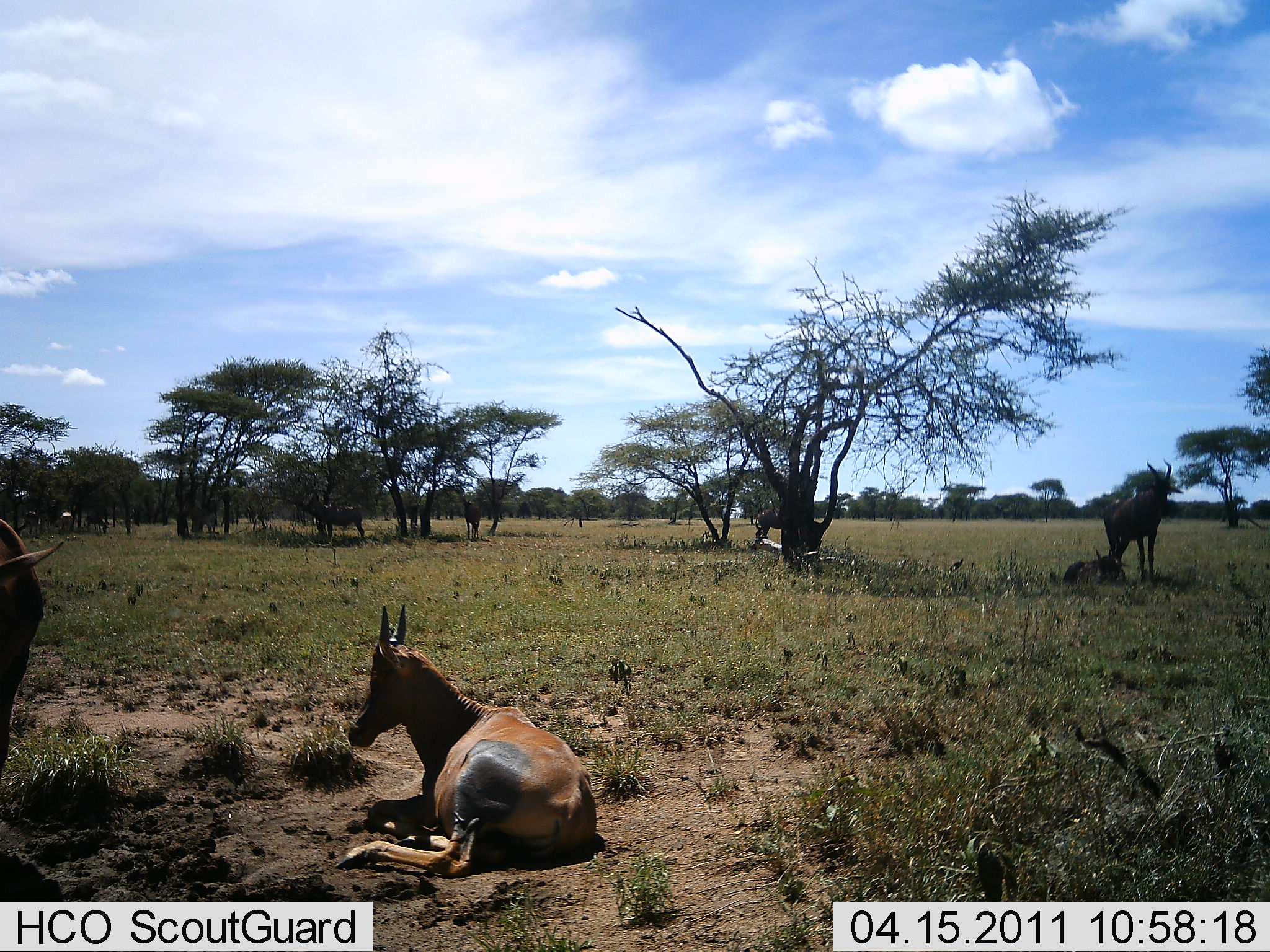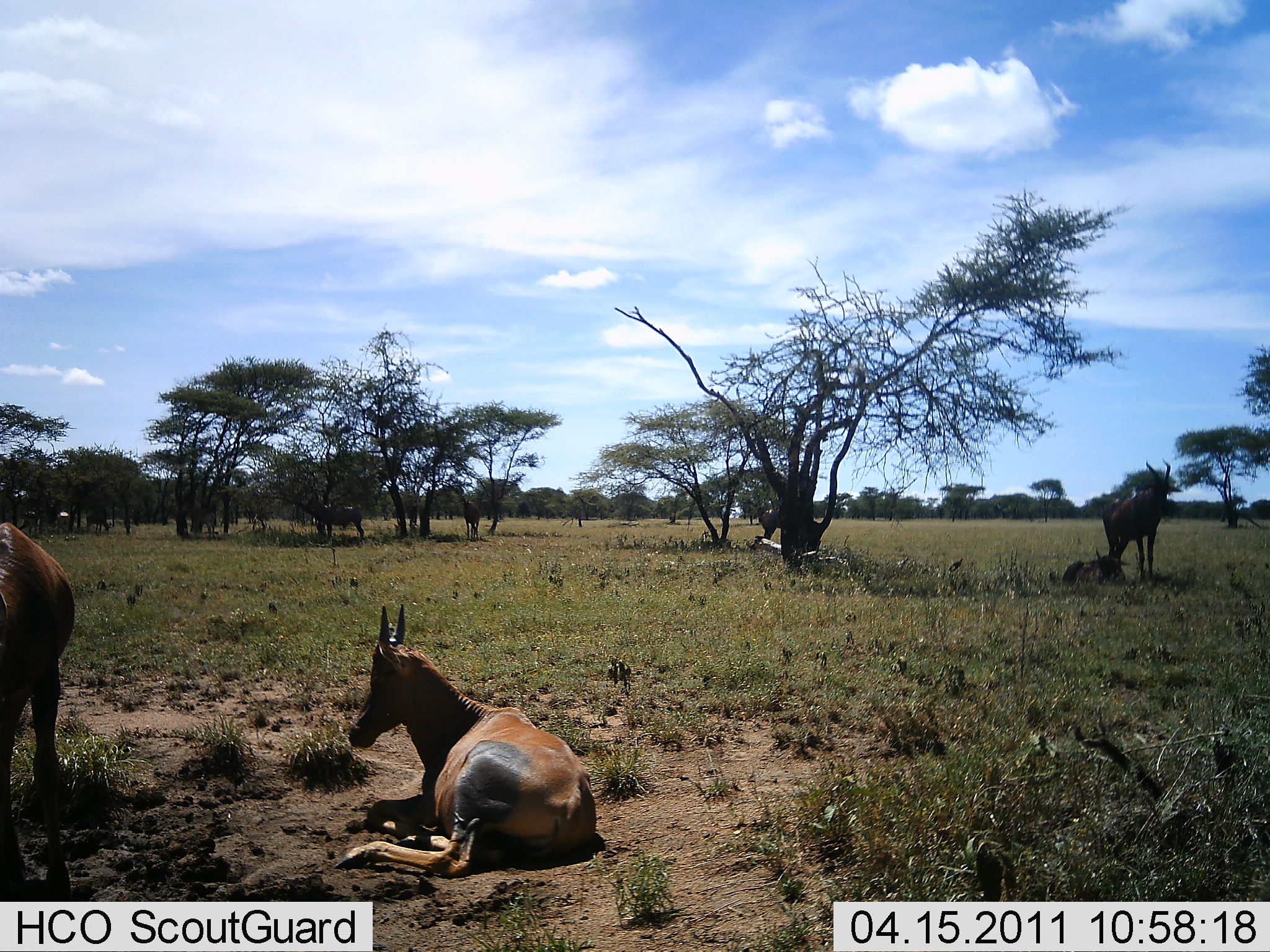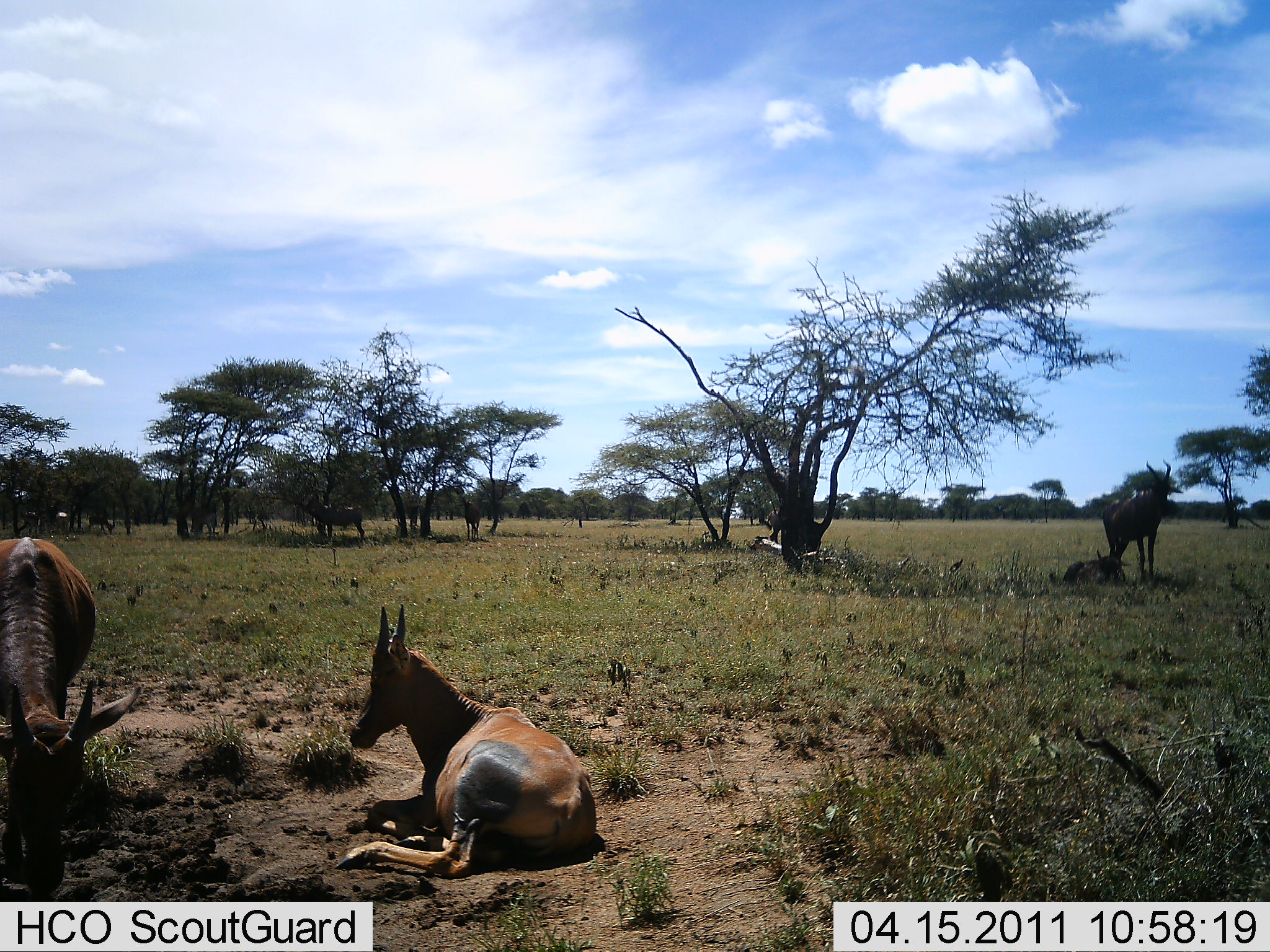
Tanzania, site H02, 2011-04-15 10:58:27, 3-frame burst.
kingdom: Animalia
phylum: Chordata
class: Mammalia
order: Artiodactyla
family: Bovidae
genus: Damaliscus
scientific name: Damaliscus lunatus jimela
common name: topi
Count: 6.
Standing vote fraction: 91%.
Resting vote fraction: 100%.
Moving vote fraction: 9%.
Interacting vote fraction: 0%.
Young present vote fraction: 9%.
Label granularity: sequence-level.